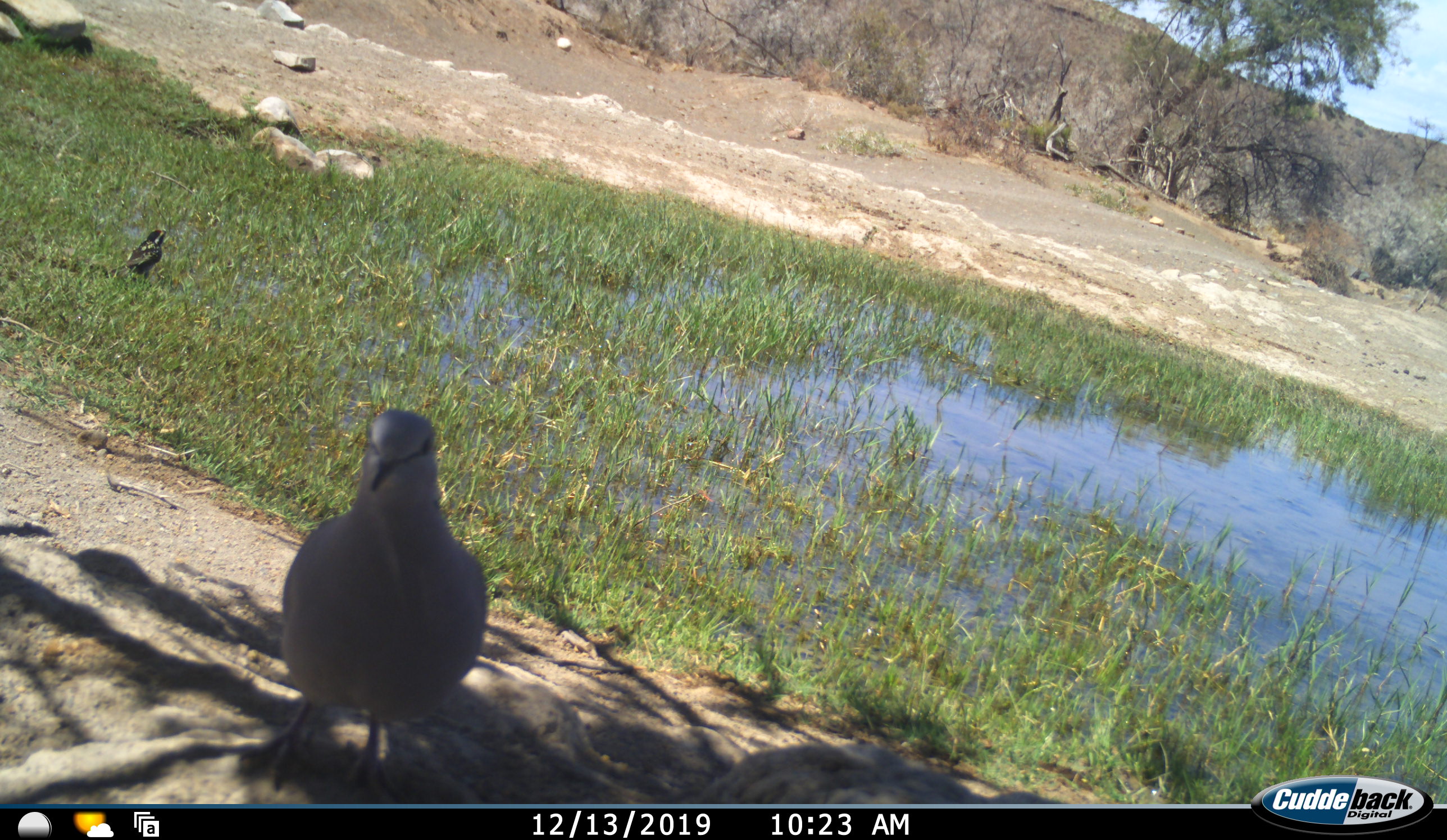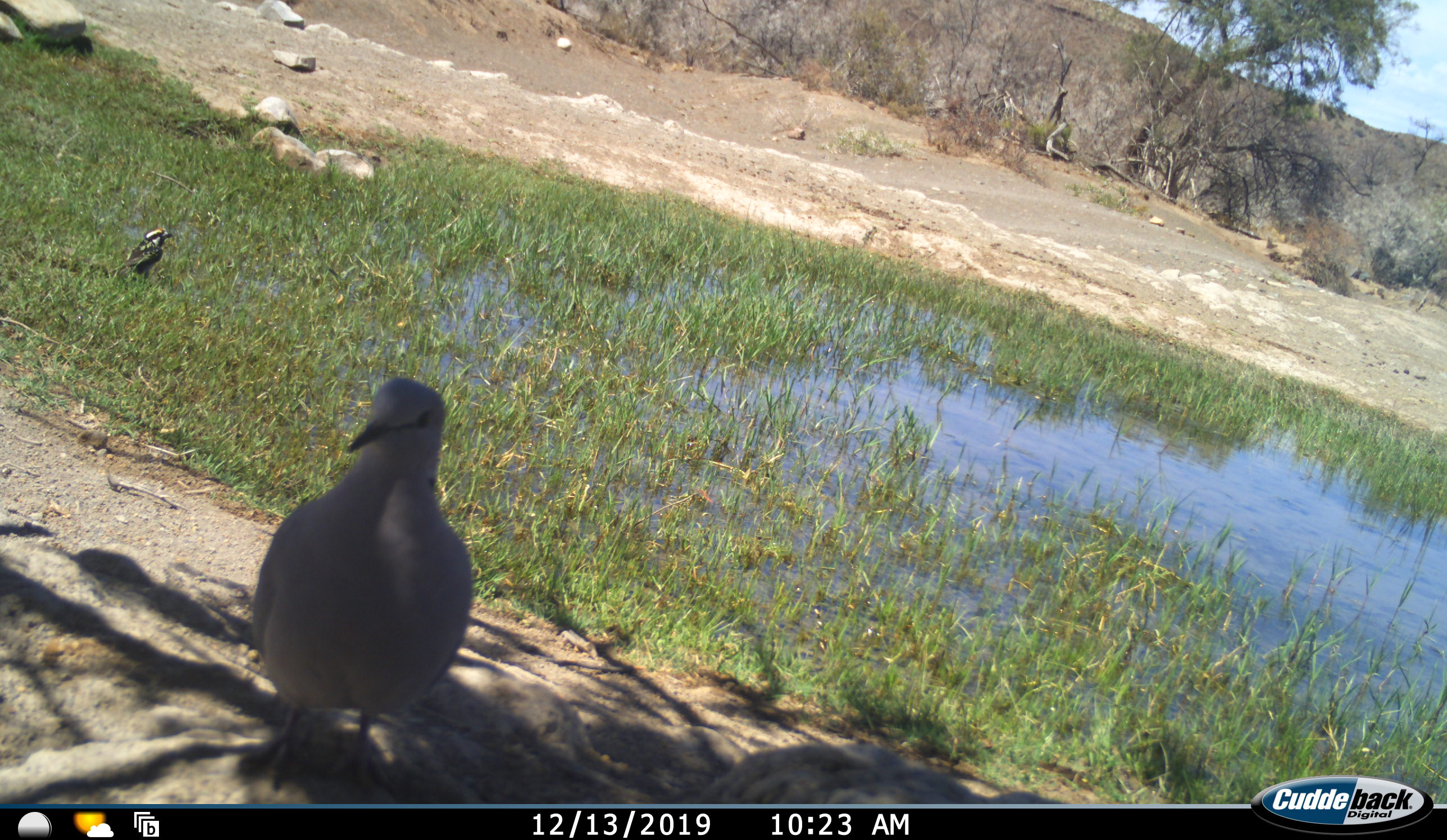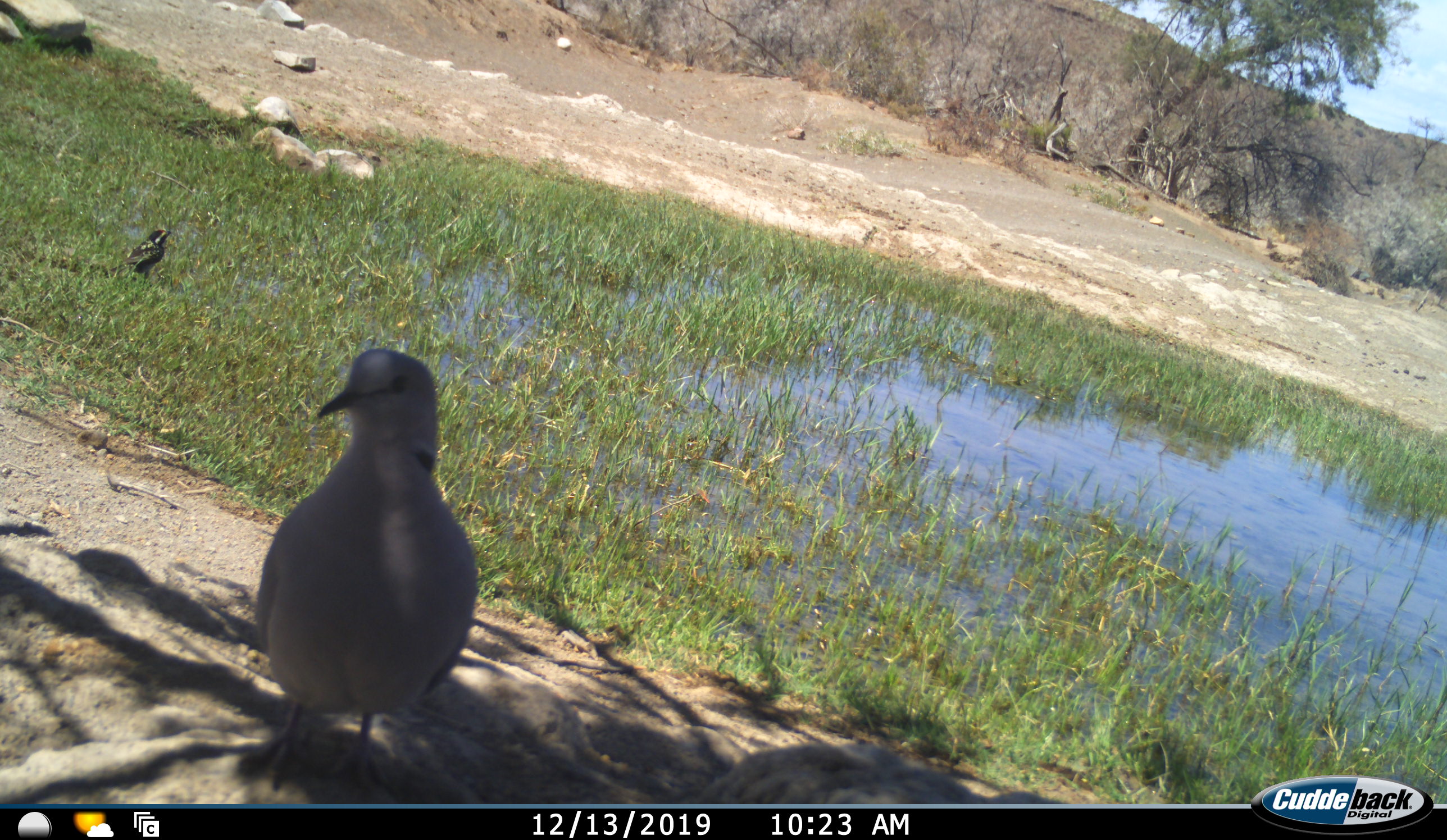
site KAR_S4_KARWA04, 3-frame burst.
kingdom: Animalia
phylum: Chordata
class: Aves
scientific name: Aves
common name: bird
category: birdother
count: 2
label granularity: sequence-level